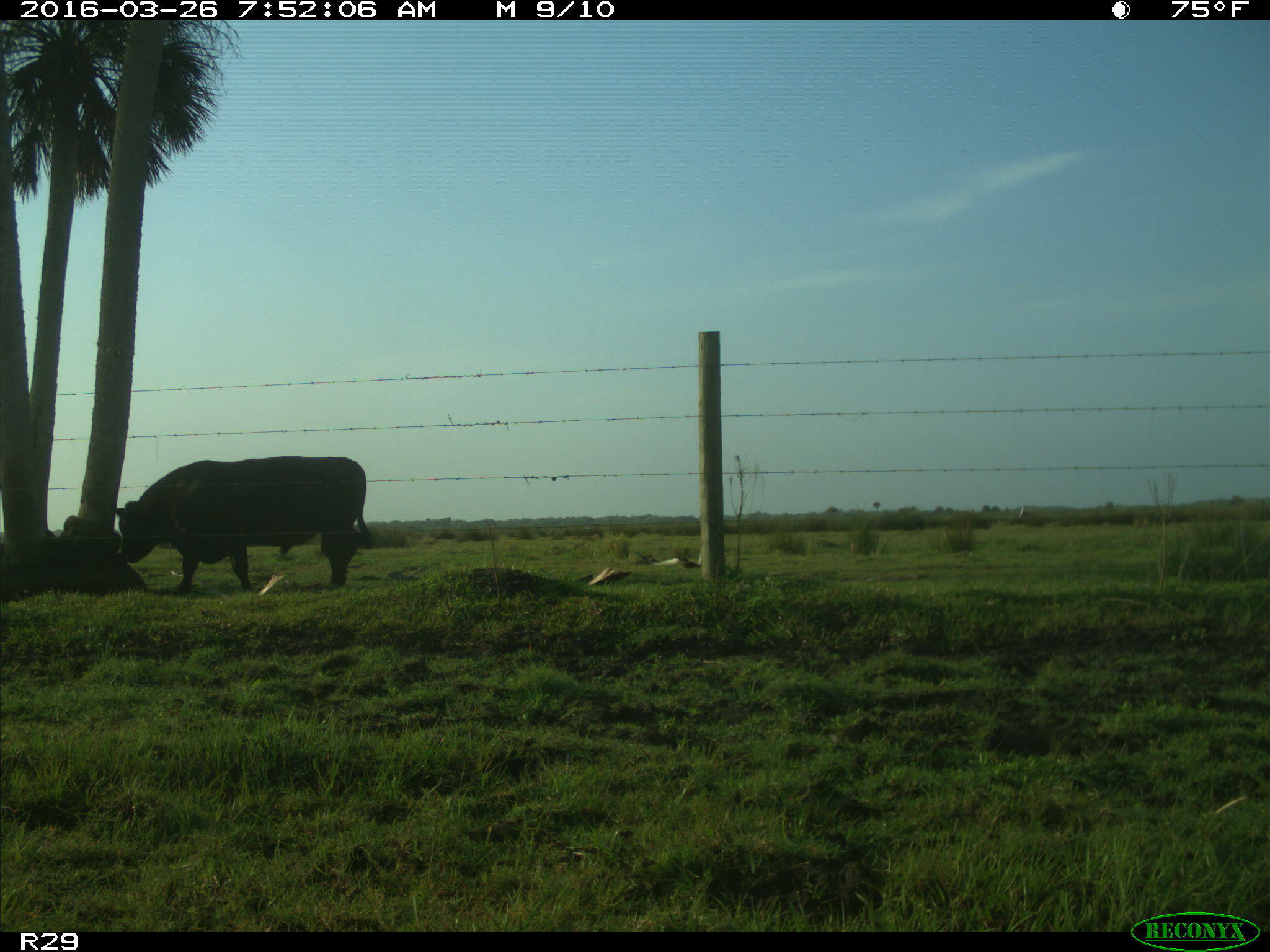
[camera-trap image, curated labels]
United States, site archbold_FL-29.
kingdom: Animalia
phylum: Chordata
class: Mammalia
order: Artiodactyla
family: Bovidae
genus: Bos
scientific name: Bos taurus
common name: domestic cow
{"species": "Bos taurus (domestic cow)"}